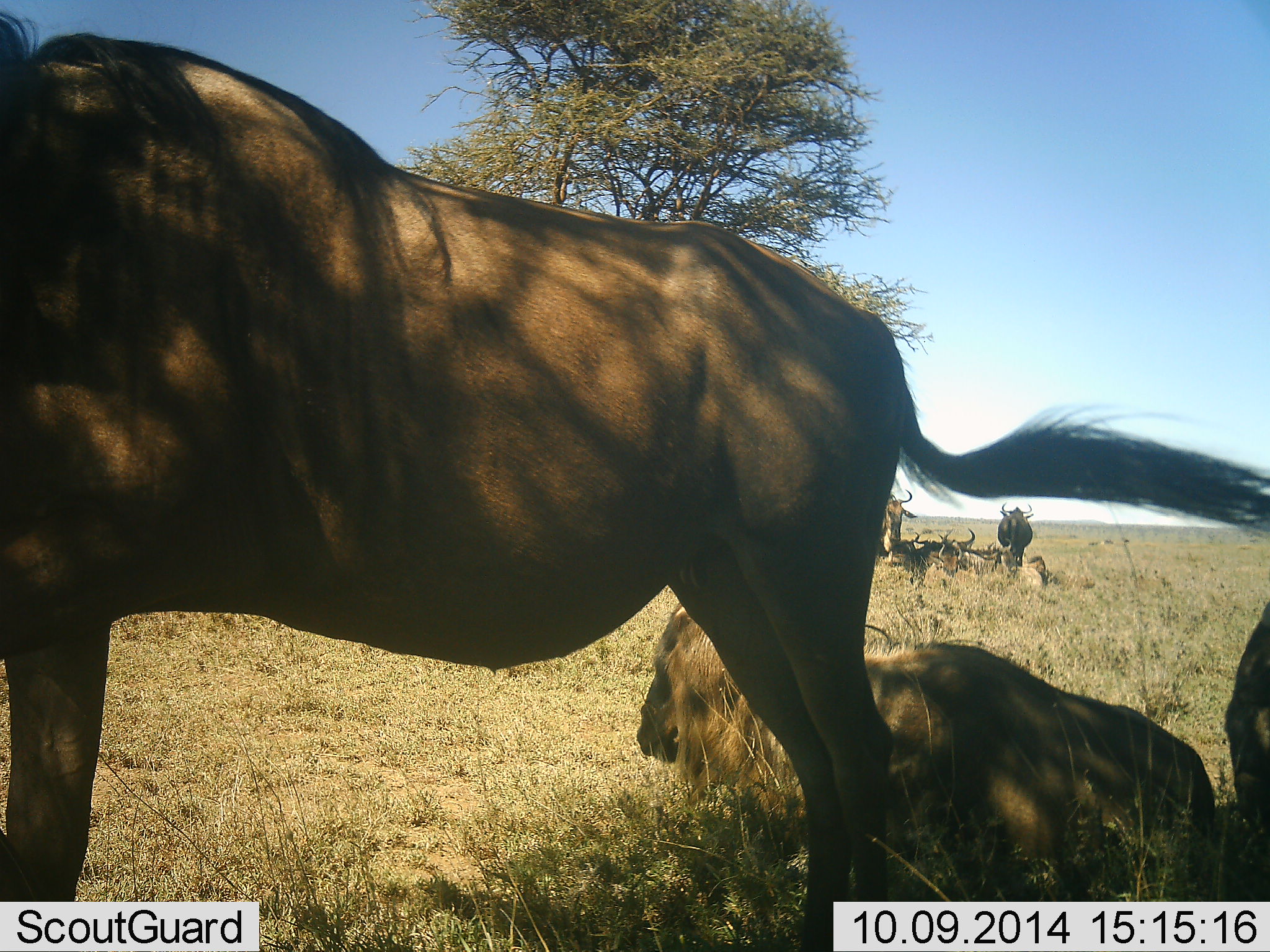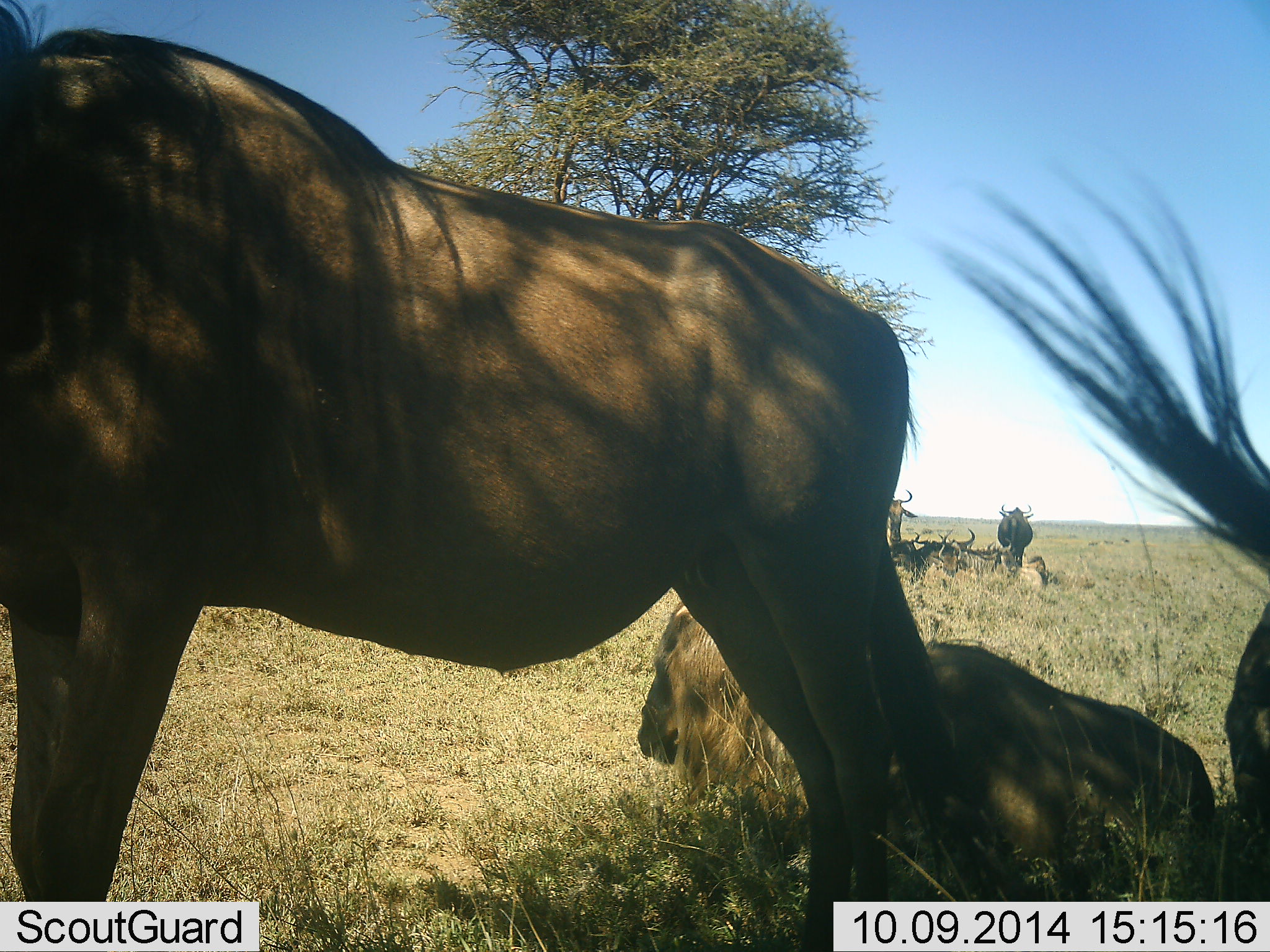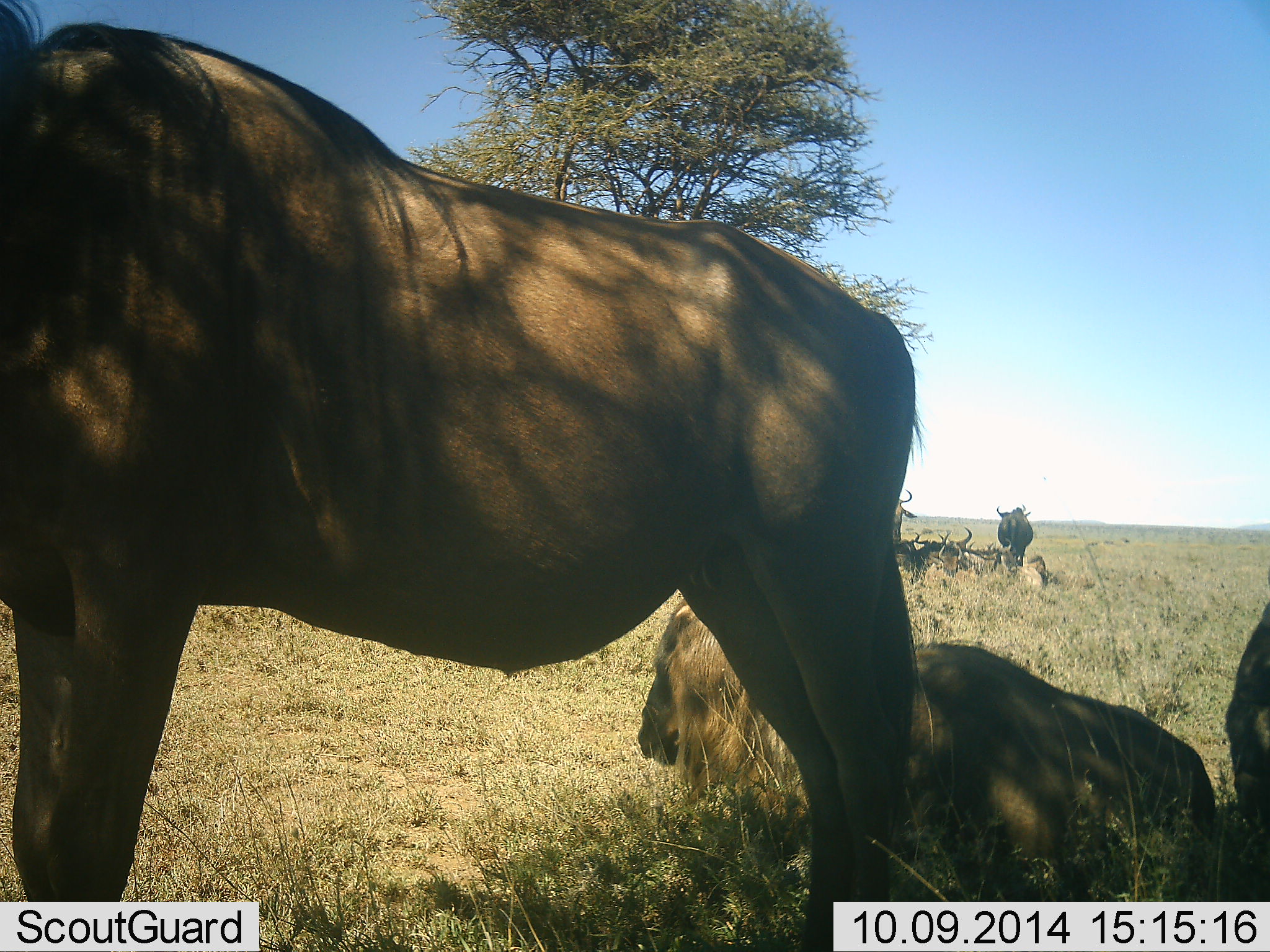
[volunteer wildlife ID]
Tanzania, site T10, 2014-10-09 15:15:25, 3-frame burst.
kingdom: Animalia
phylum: Chordata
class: Mammalia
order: Artiodactyla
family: Bovidae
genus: Connochaetes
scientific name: Connochaetes taurinus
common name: blue wildebeest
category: wildebeest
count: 8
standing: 100%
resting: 100%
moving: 0%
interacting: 10%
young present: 0%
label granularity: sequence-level